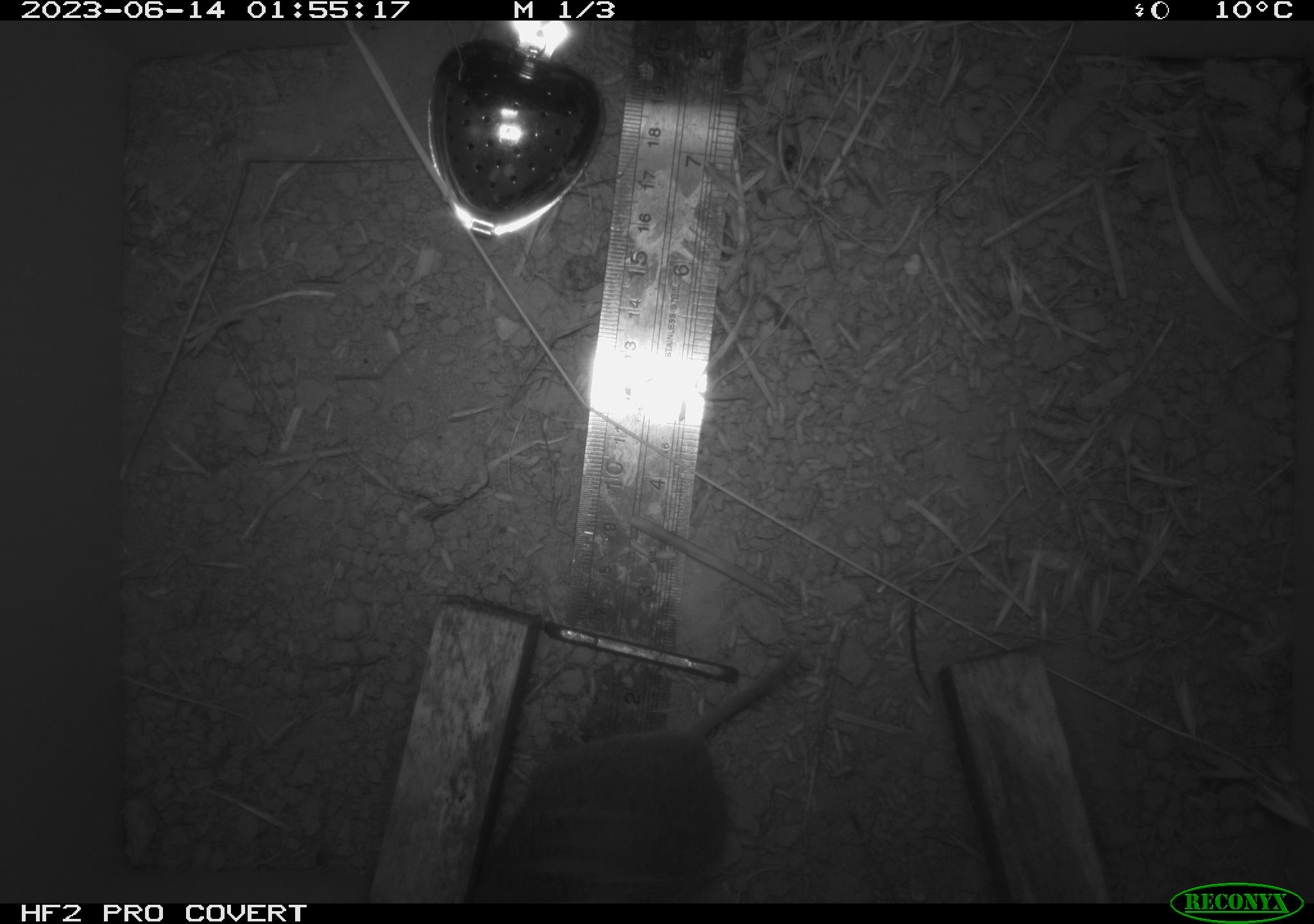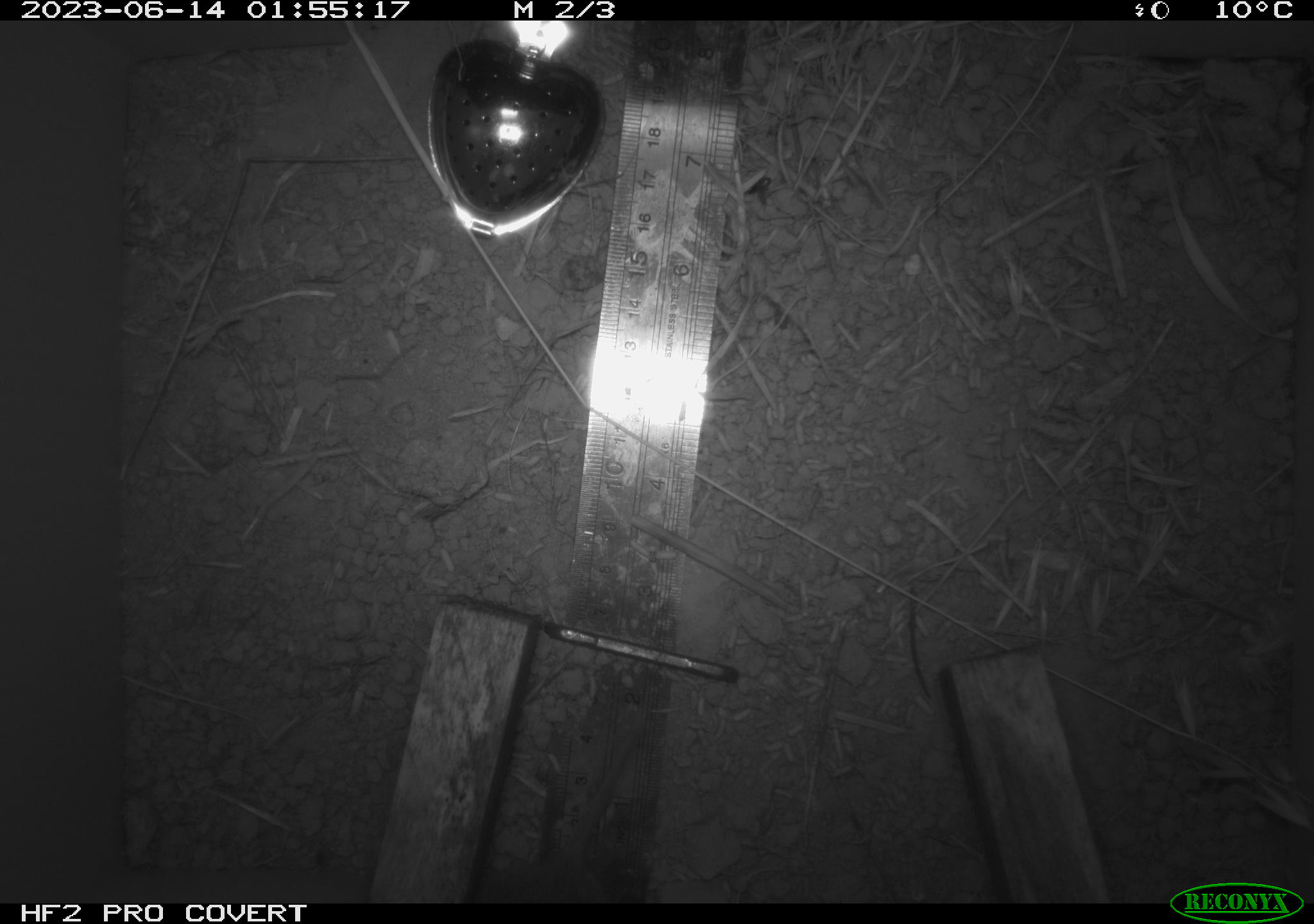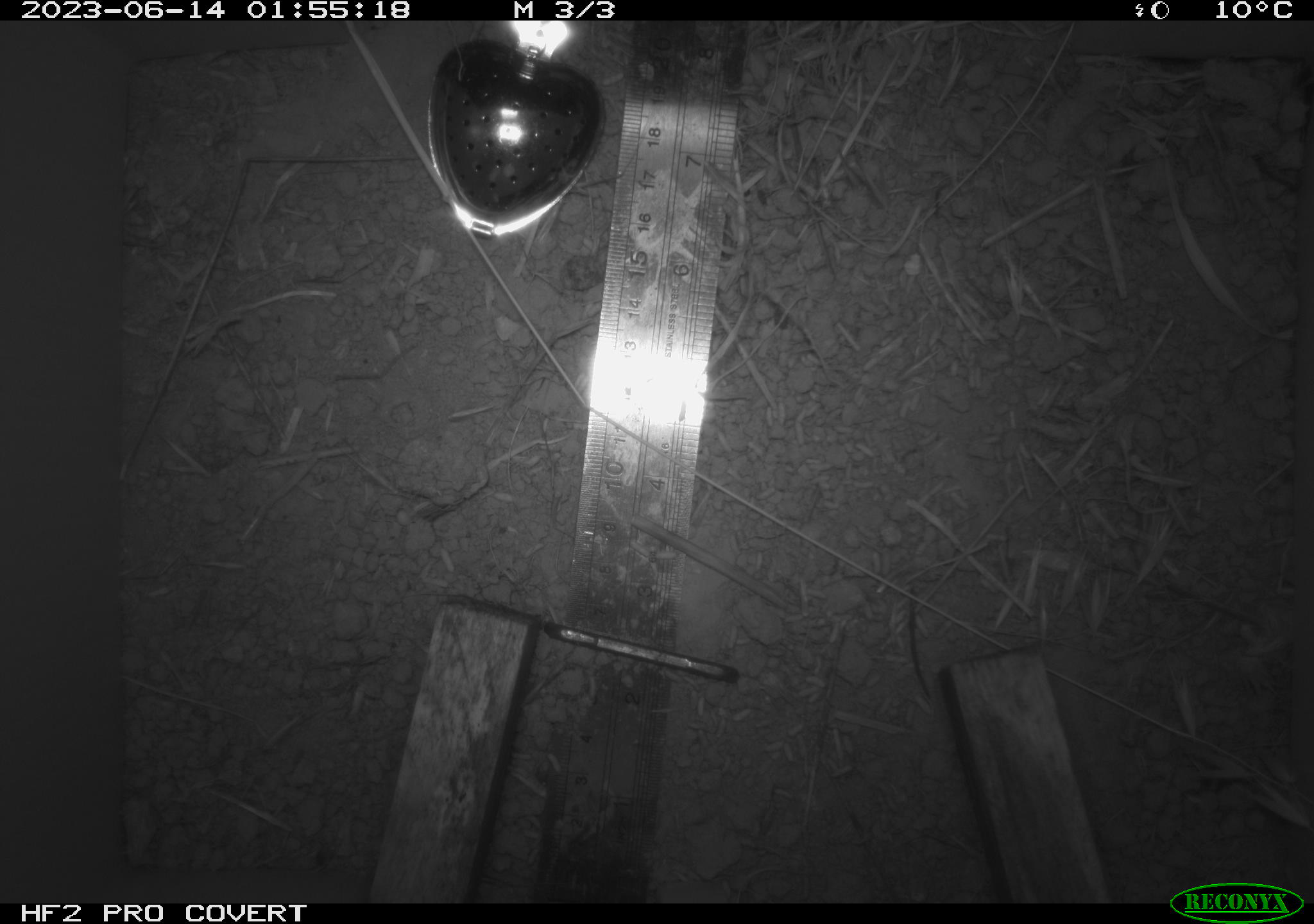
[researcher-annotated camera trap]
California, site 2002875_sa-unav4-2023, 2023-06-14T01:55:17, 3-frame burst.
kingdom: Animalia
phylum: Chordata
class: Mammalia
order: Rodentia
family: Cricetidae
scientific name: Arvicolinae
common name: voles, lemmings, and muskrats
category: arvicolinae subfamily